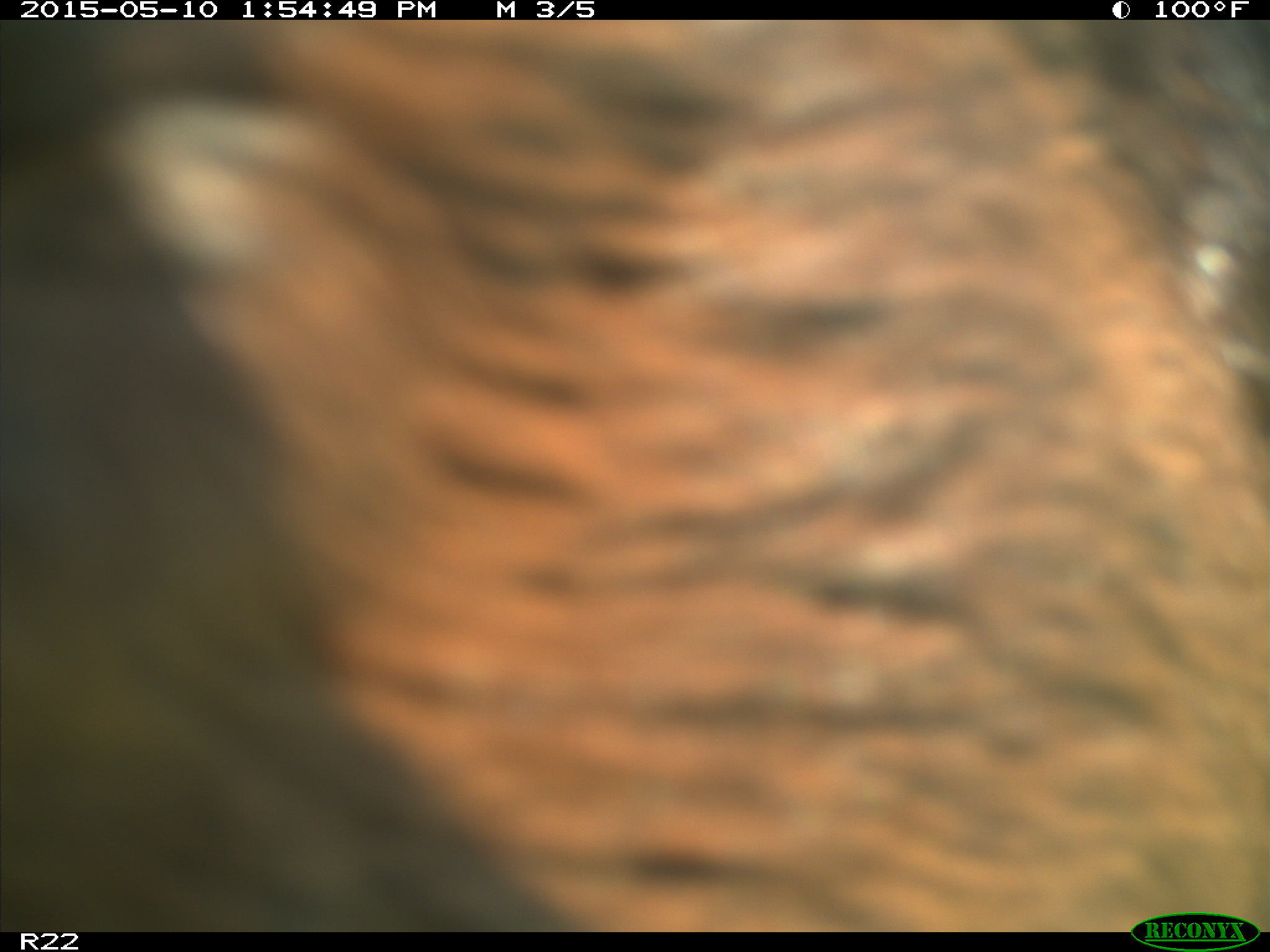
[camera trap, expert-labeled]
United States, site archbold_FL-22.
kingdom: Animalia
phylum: Chordata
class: Mammalia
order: Artiodactyla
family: Bovidae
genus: Bos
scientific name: Bos taurus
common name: domestic cow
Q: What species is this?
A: Bos taurus (domestic cow).